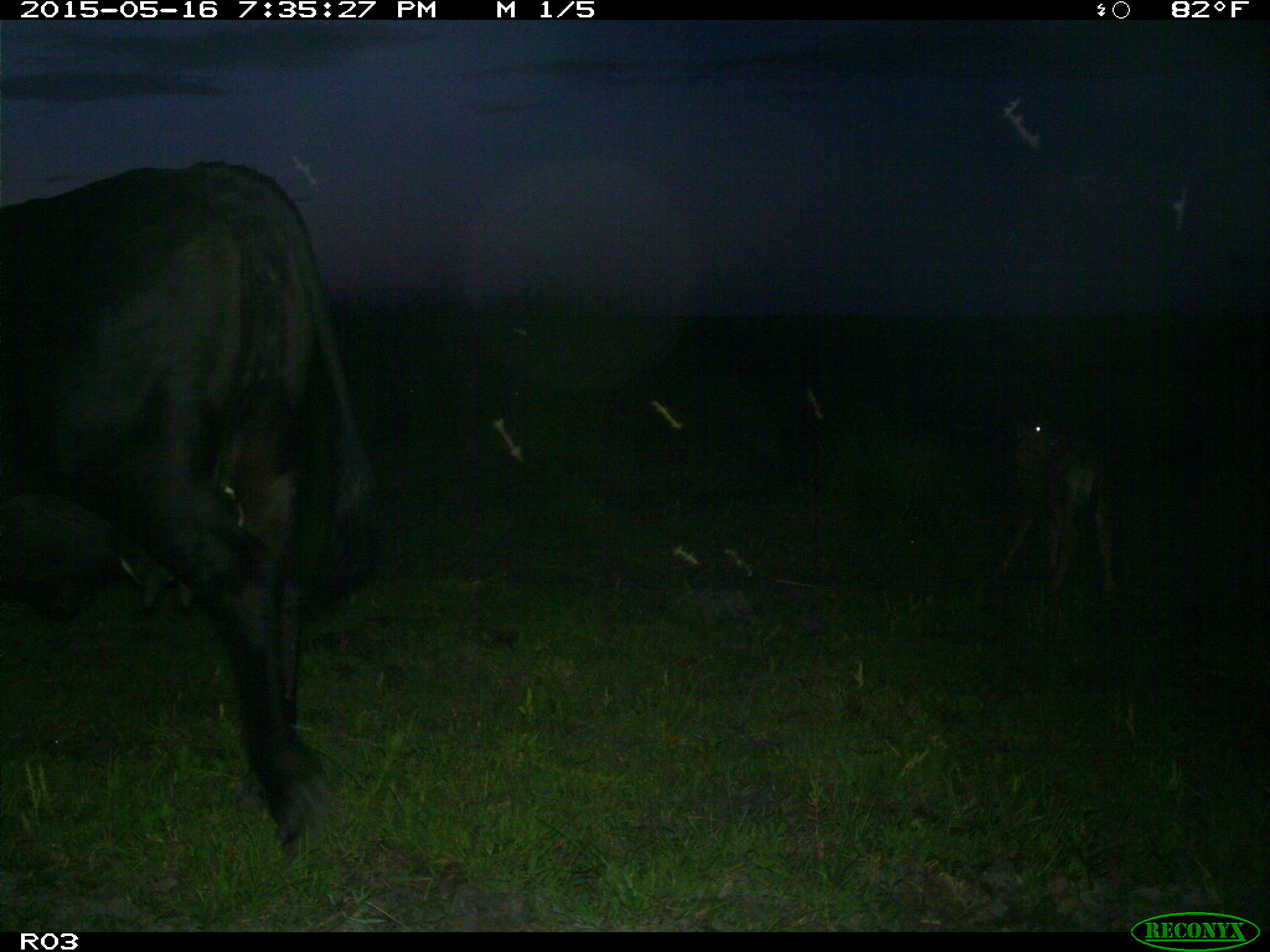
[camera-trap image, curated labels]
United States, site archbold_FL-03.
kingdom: Animalia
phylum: Chordata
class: Mammalia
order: Artiodactyla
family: Bovidae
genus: Bos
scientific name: Bos taurus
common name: domestic cow